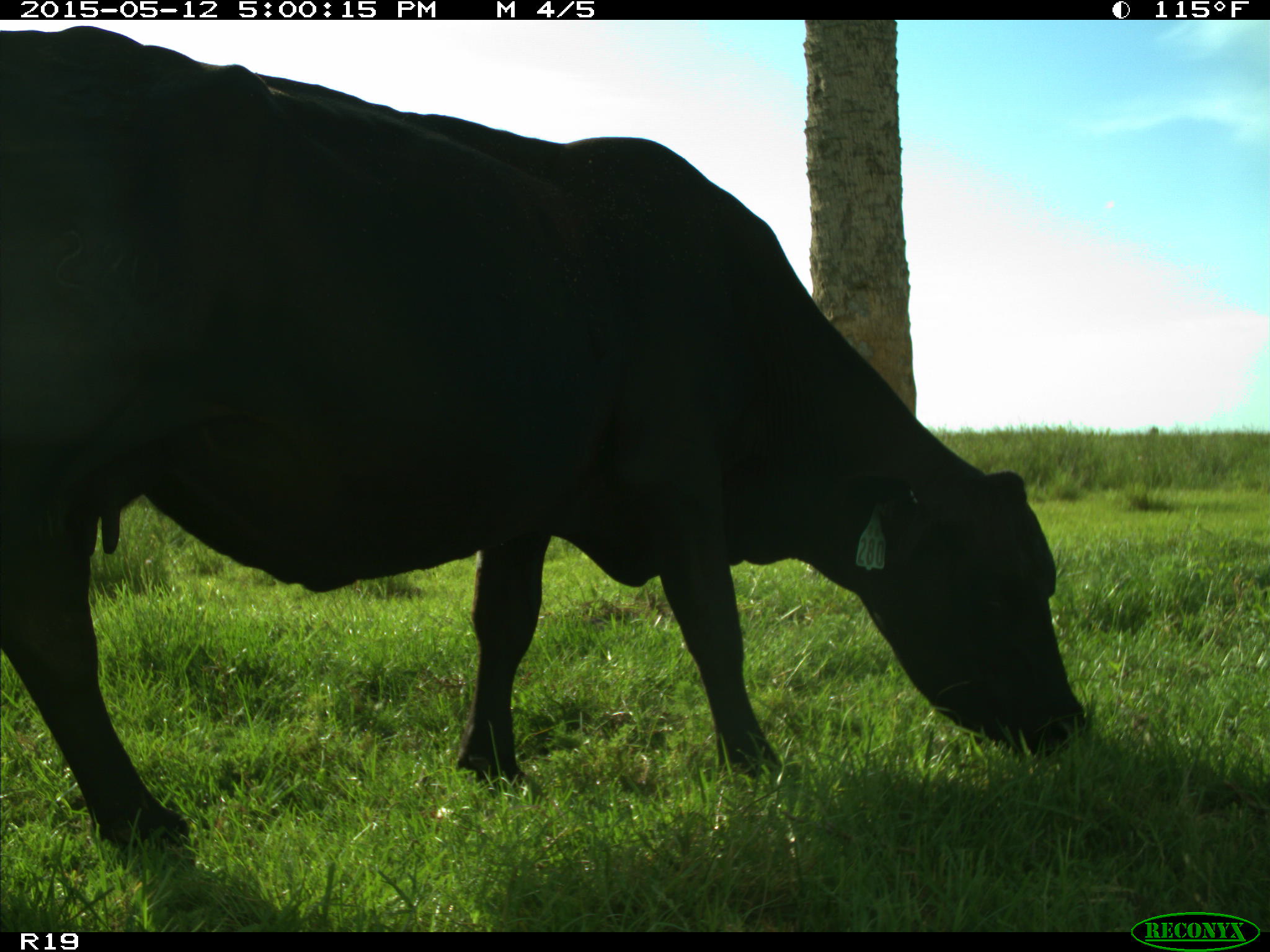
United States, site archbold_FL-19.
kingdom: Animalia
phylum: Chordata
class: Mammalia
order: Artiodactyla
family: Bovidae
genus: Bos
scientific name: Bos taurus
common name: domestic cow